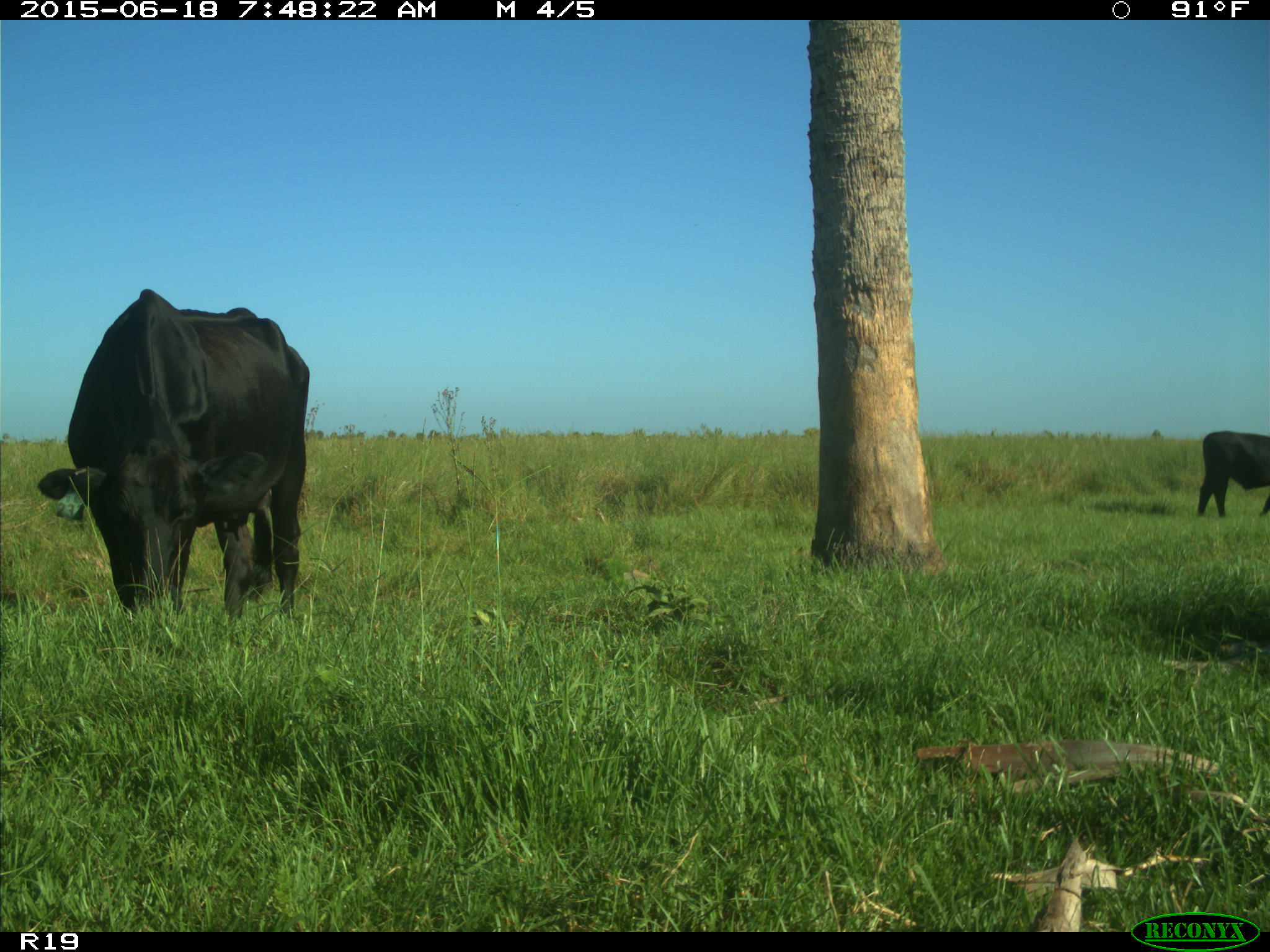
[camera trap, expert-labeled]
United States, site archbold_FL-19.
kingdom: Animalia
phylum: Chordata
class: Mammalia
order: Artiodactyla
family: Bovidae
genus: Bos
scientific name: Bos taurus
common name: domestic cow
Bos taurus (domestic cow).